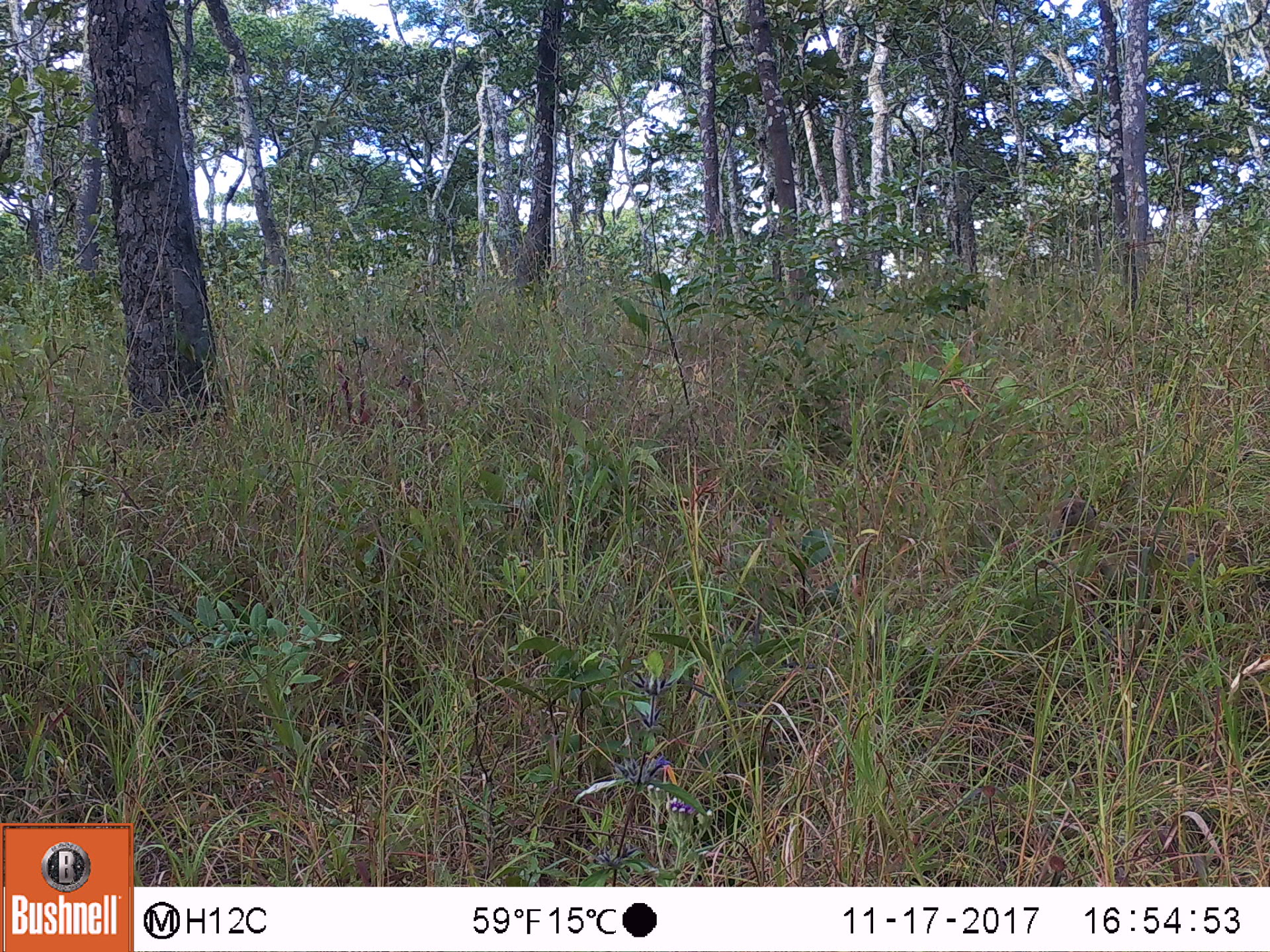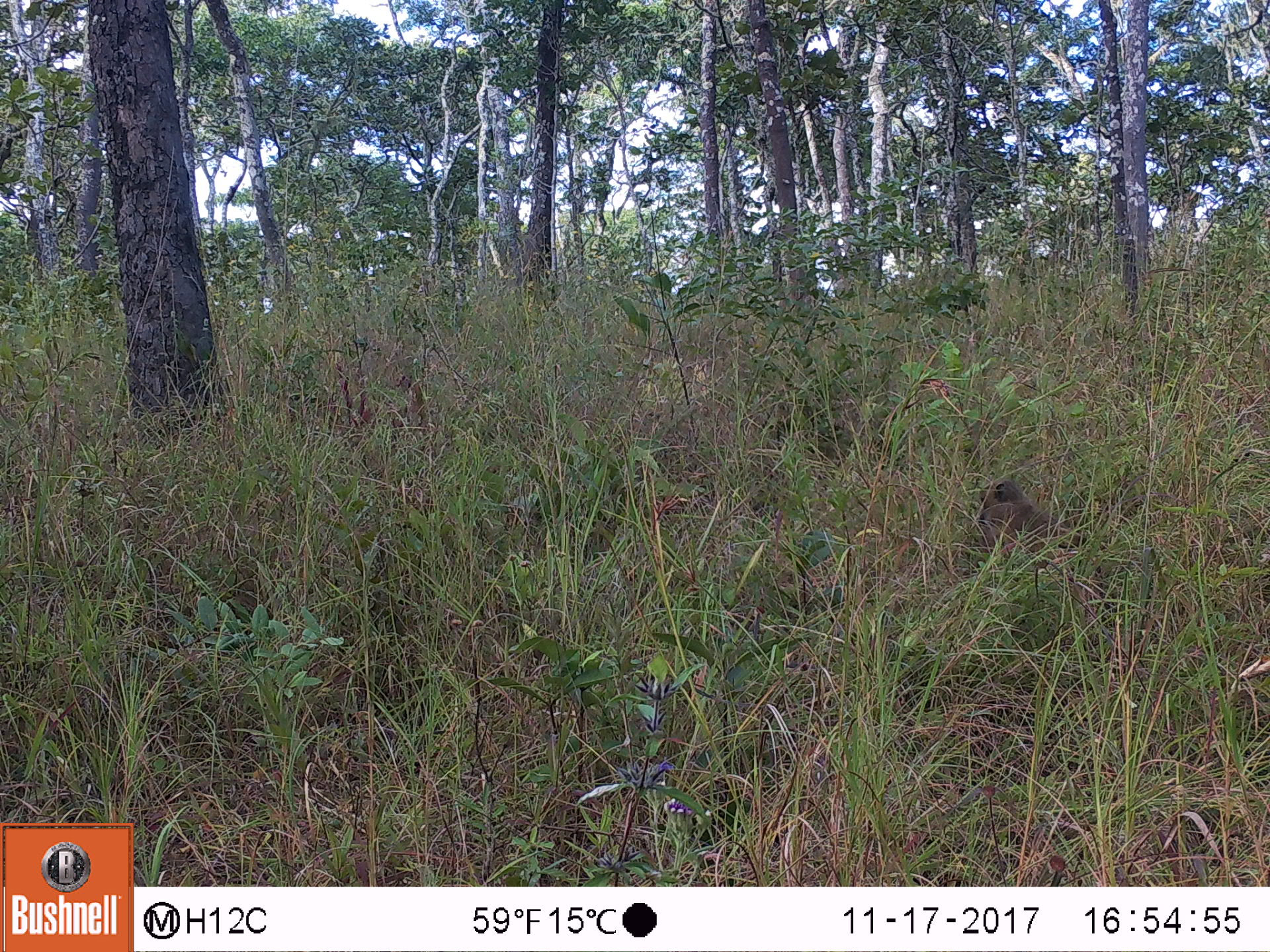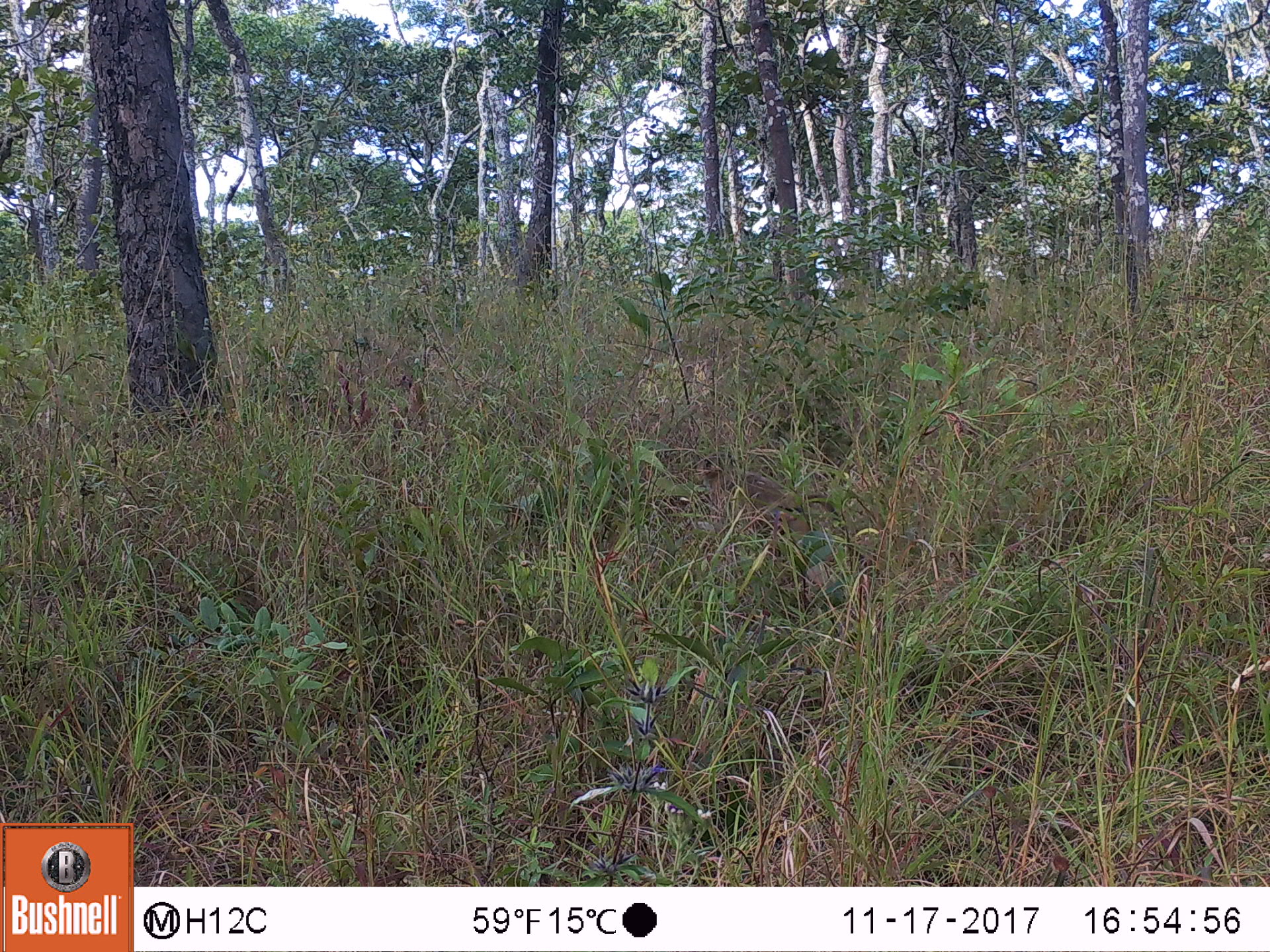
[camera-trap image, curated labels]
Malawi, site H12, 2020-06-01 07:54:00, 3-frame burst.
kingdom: Animalia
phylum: Chordata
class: Mammalia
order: Primates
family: Cercopithecidae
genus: Papio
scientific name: Papio cynocephalus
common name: yellow baboon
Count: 1.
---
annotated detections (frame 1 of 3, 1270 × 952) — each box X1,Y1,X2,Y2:
yellow baboon: 1044,495,1262,603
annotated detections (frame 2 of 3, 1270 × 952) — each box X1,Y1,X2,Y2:
yellow baboon: 971,481,1061,547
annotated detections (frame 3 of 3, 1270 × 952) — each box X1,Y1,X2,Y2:
yellow baboon: 696,456,843,538